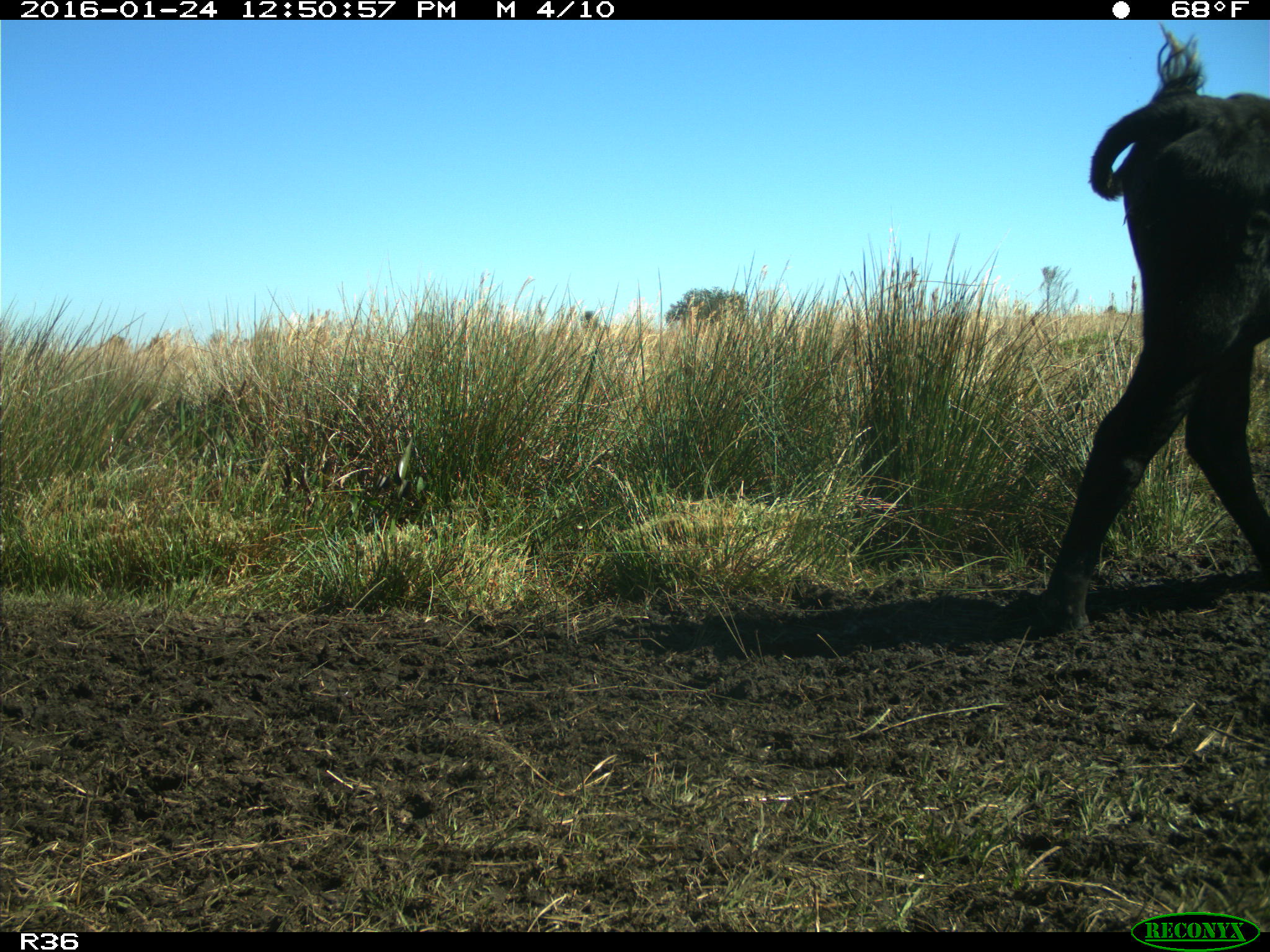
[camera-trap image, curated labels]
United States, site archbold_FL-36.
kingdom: Animalia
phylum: Chordata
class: Mammalia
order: Artiodactyla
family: Bovidae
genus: Bos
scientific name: Bos taurus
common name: domestic cow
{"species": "Bos taurus (domestic cow)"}